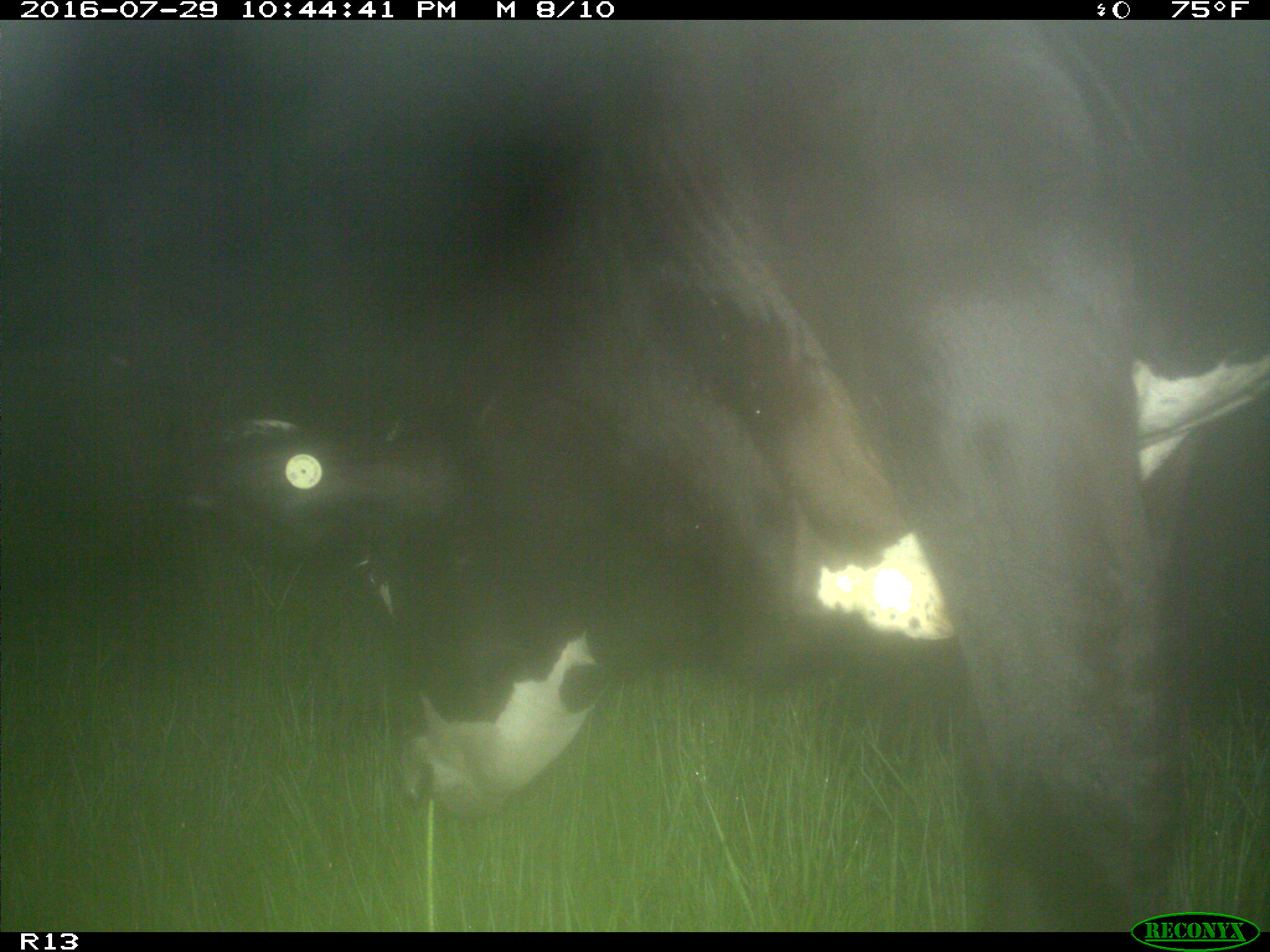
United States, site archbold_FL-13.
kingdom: Animalia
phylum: Chordata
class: Mammalia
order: Artiodactyla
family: Bovidae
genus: Bos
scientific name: Bos taurus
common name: domestic cow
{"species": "Bos taurus (domestic cow)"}